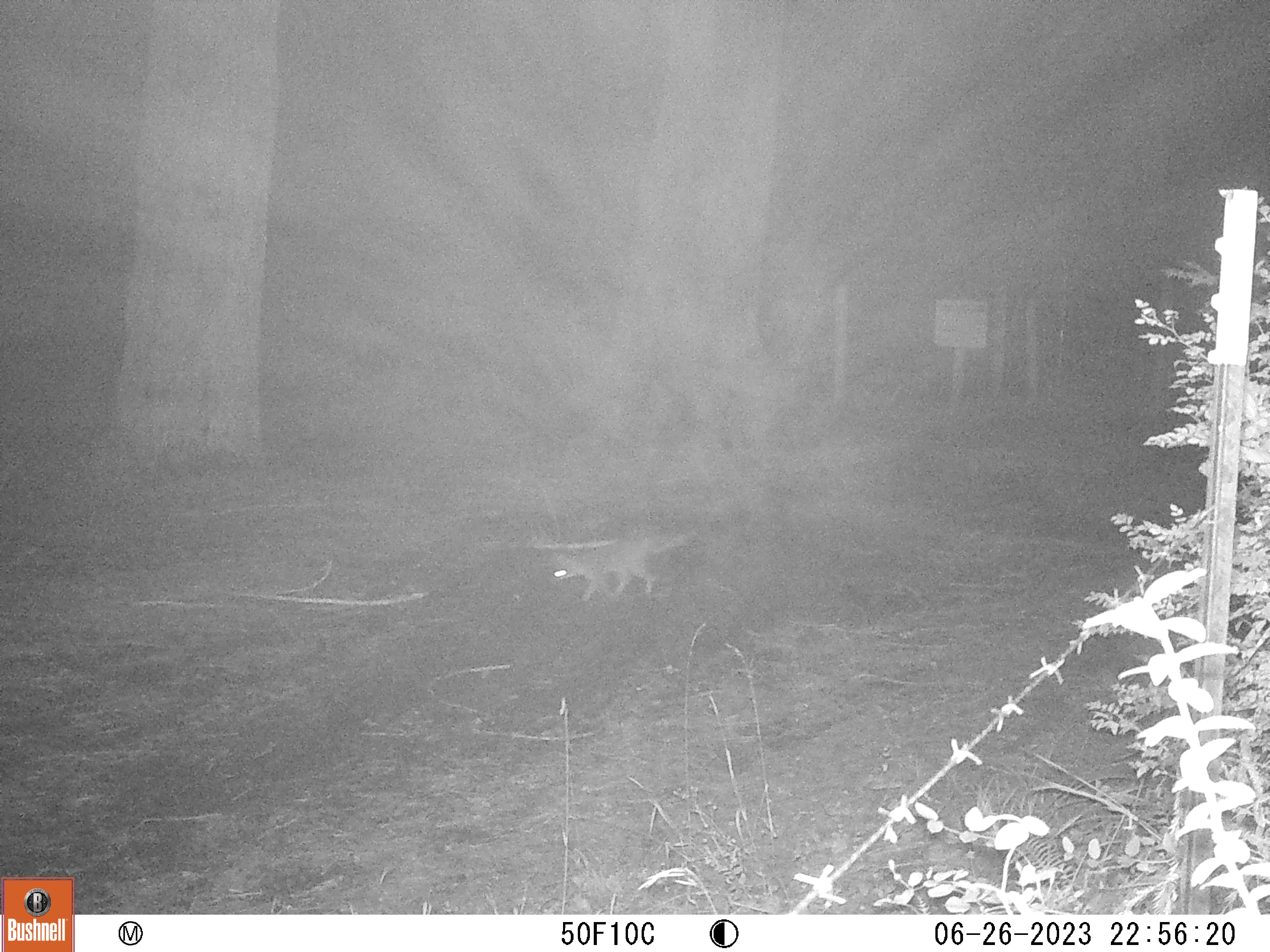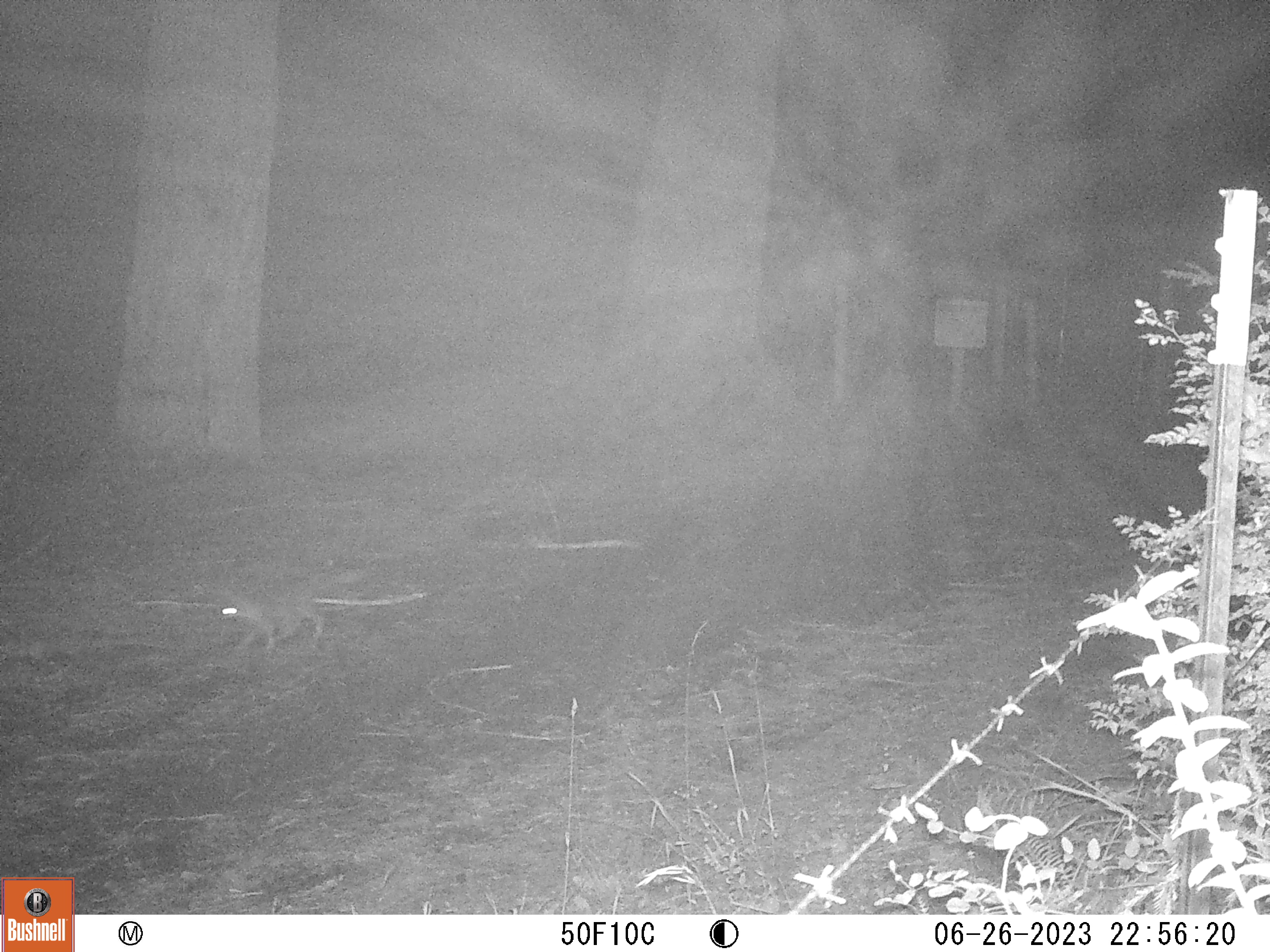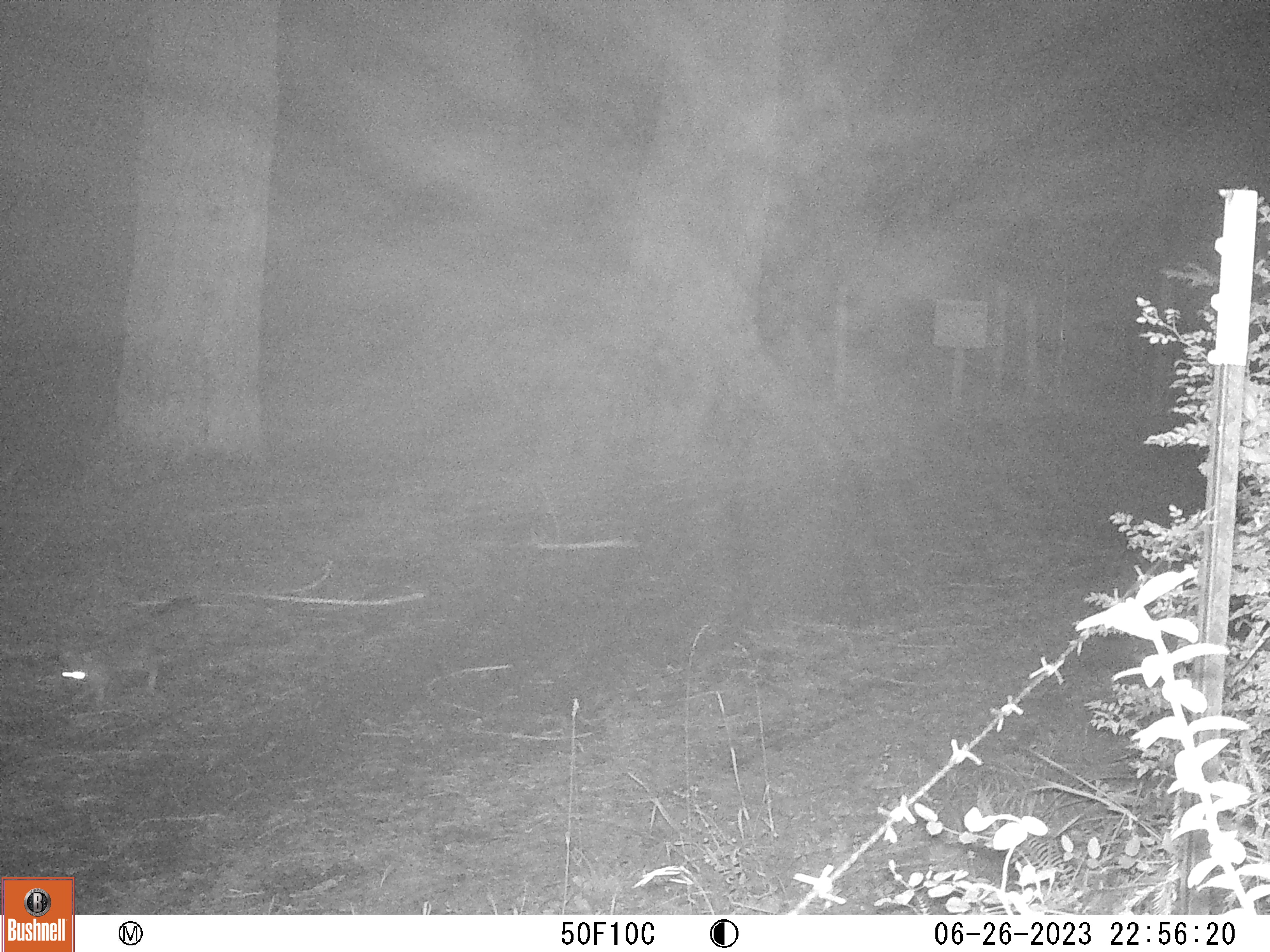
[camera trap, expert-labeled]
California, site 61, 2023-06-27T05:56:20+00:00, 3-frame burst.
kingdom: Animalia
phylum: Chordata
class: Mammalia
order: Carnivora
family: Canidae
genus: Urocyon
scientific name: Urocyon cinereoargenteus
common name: gray fox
Gray fox (Urocyon cinereoargenteus).